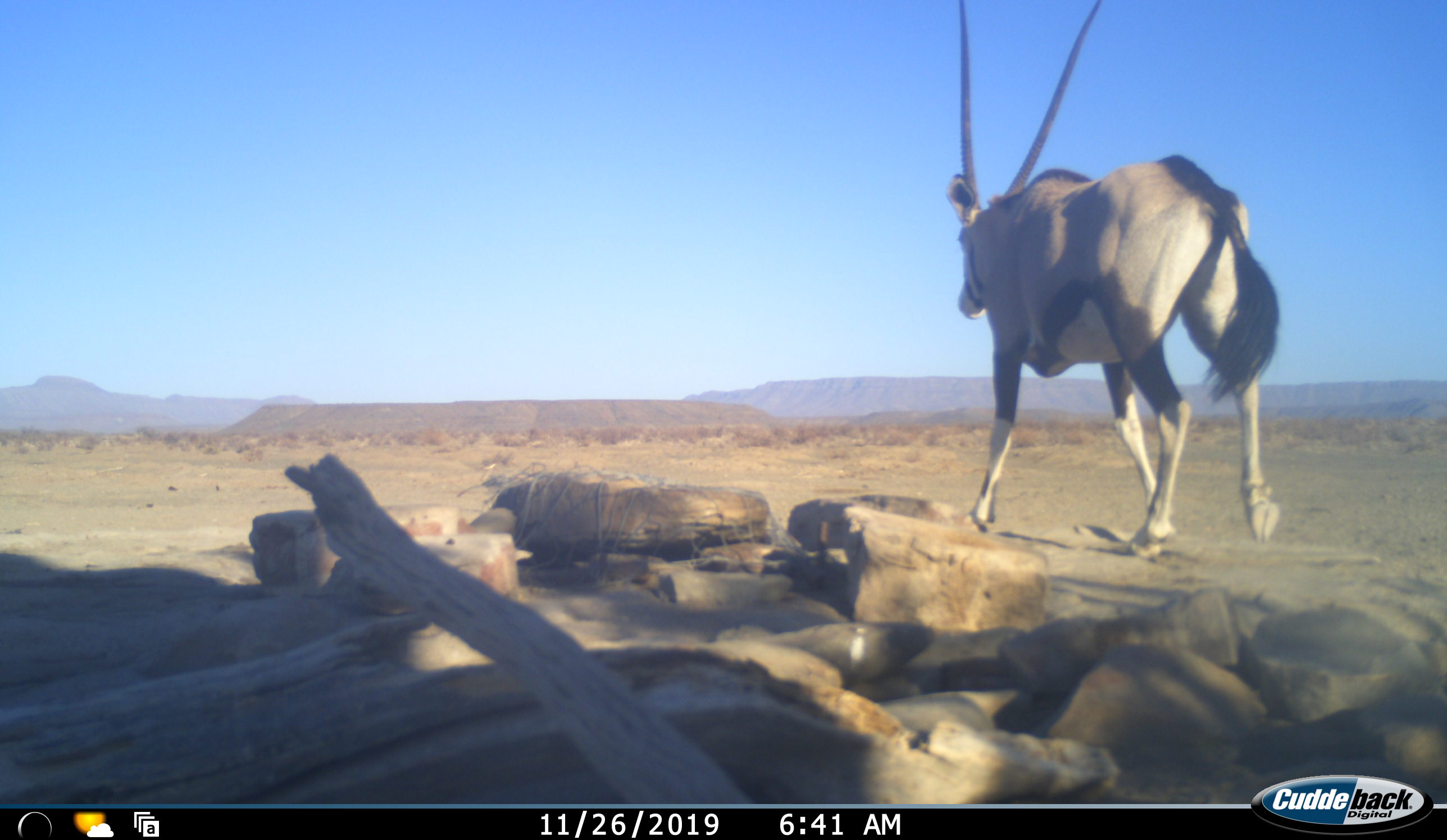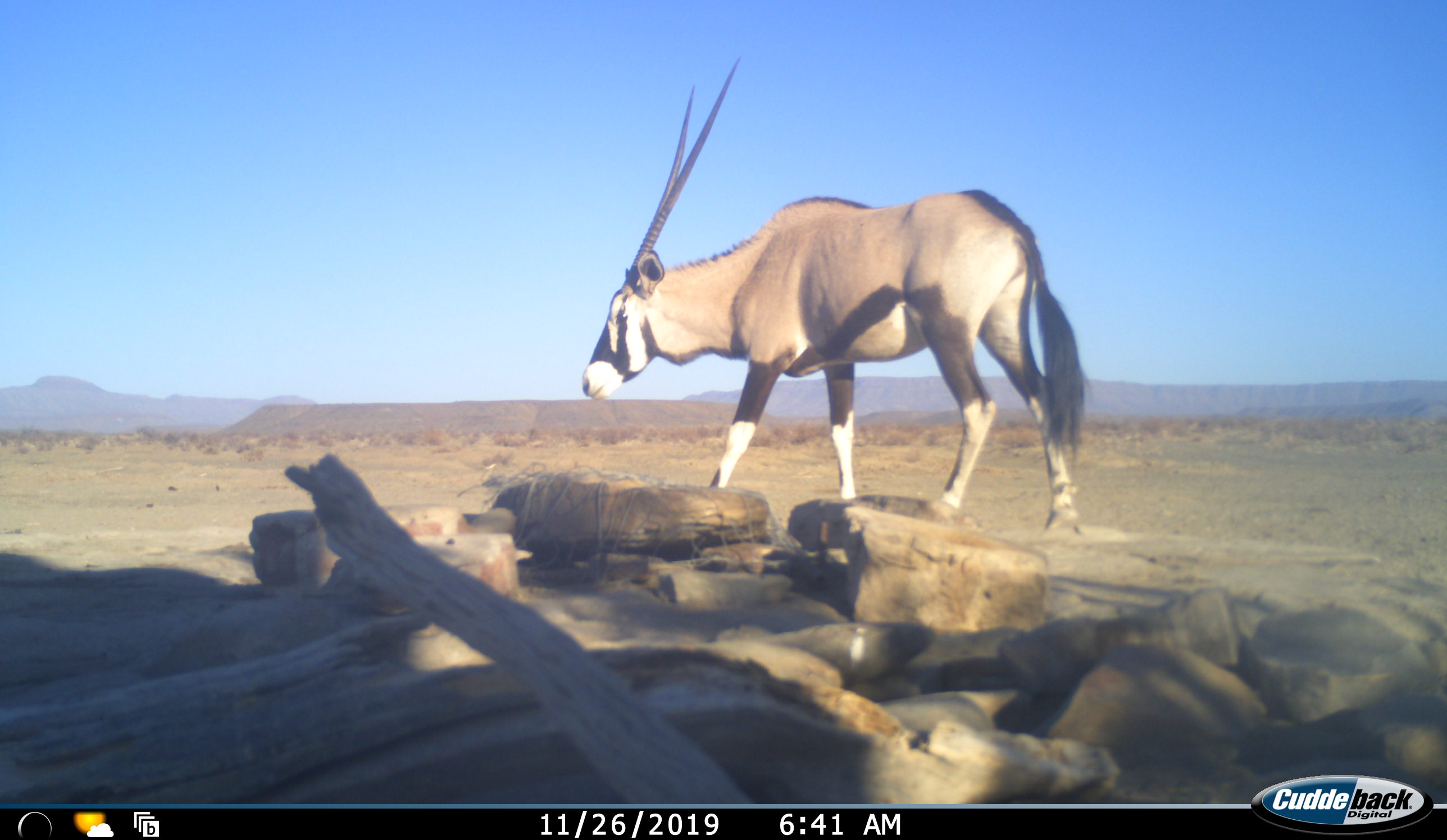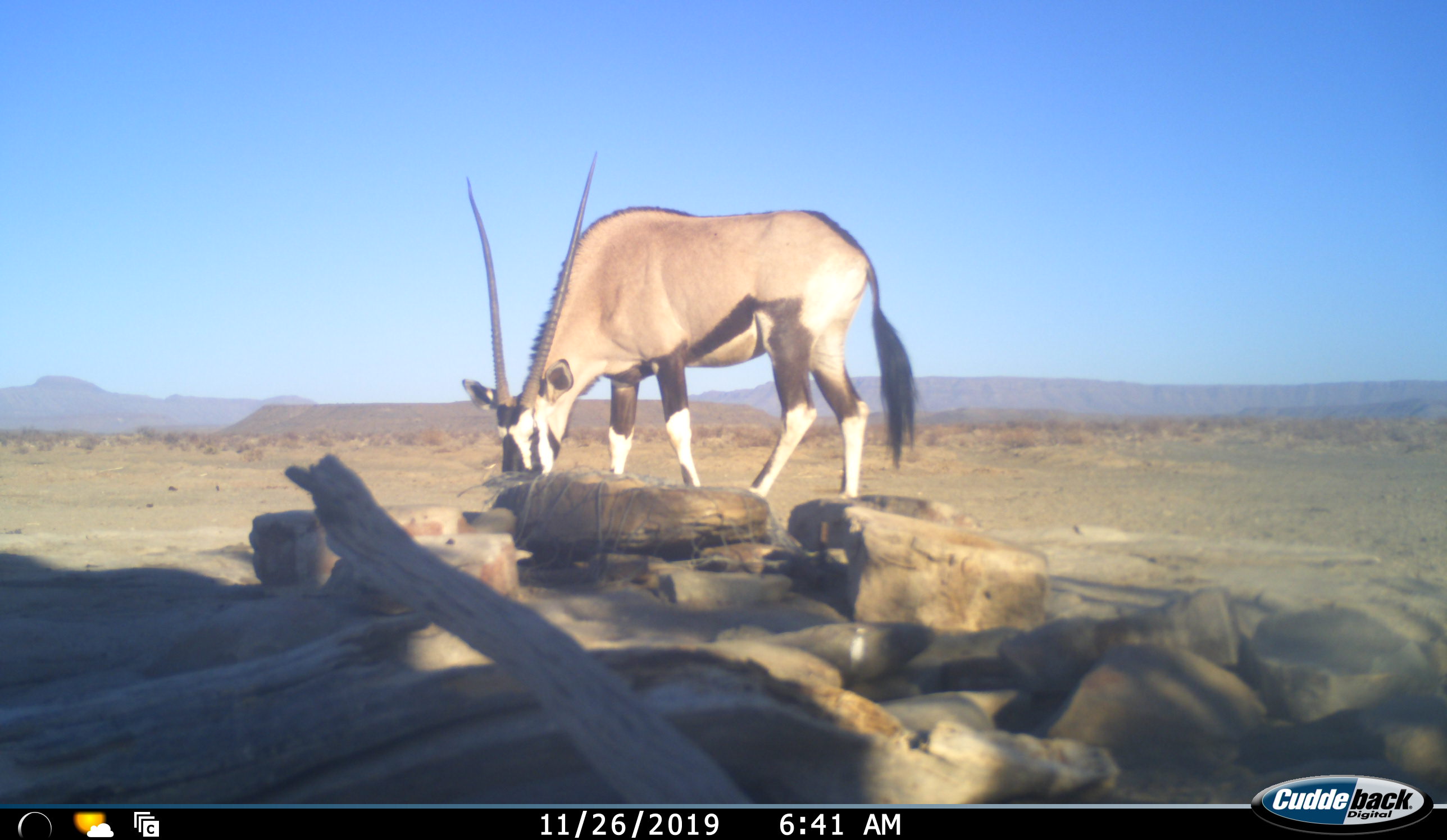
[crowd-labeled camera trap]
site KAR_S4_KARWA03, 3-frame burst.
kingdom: Animalia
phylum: Chordata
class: Mammalia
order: Artiodactyla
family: Bovidae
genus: Oryx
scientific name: Oryx gazella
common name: gemsbok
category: oryx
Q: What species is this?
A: Oryx (gemsbok) (Oryx gazella).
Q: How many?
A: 1.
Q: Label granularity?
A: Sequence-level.